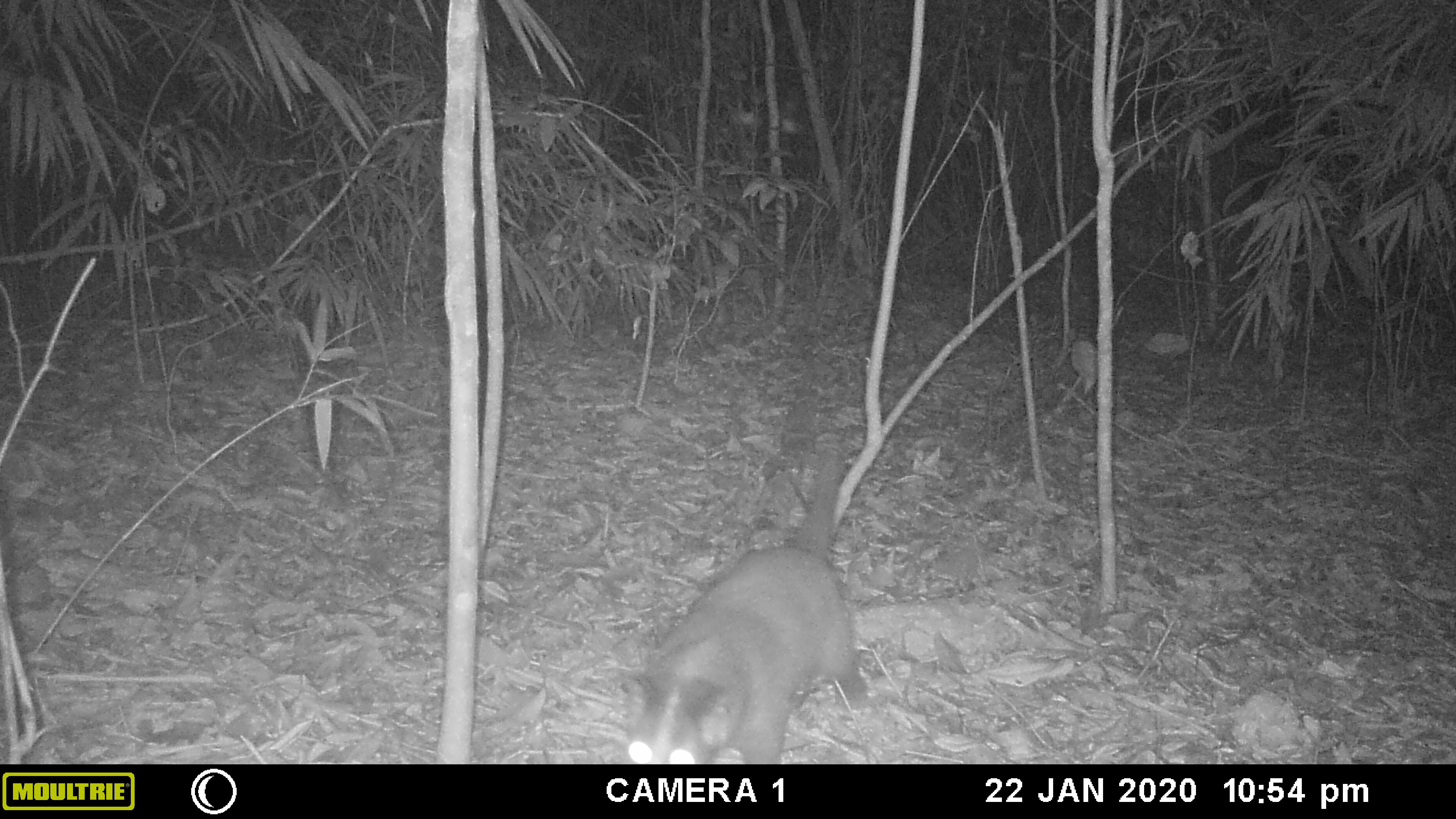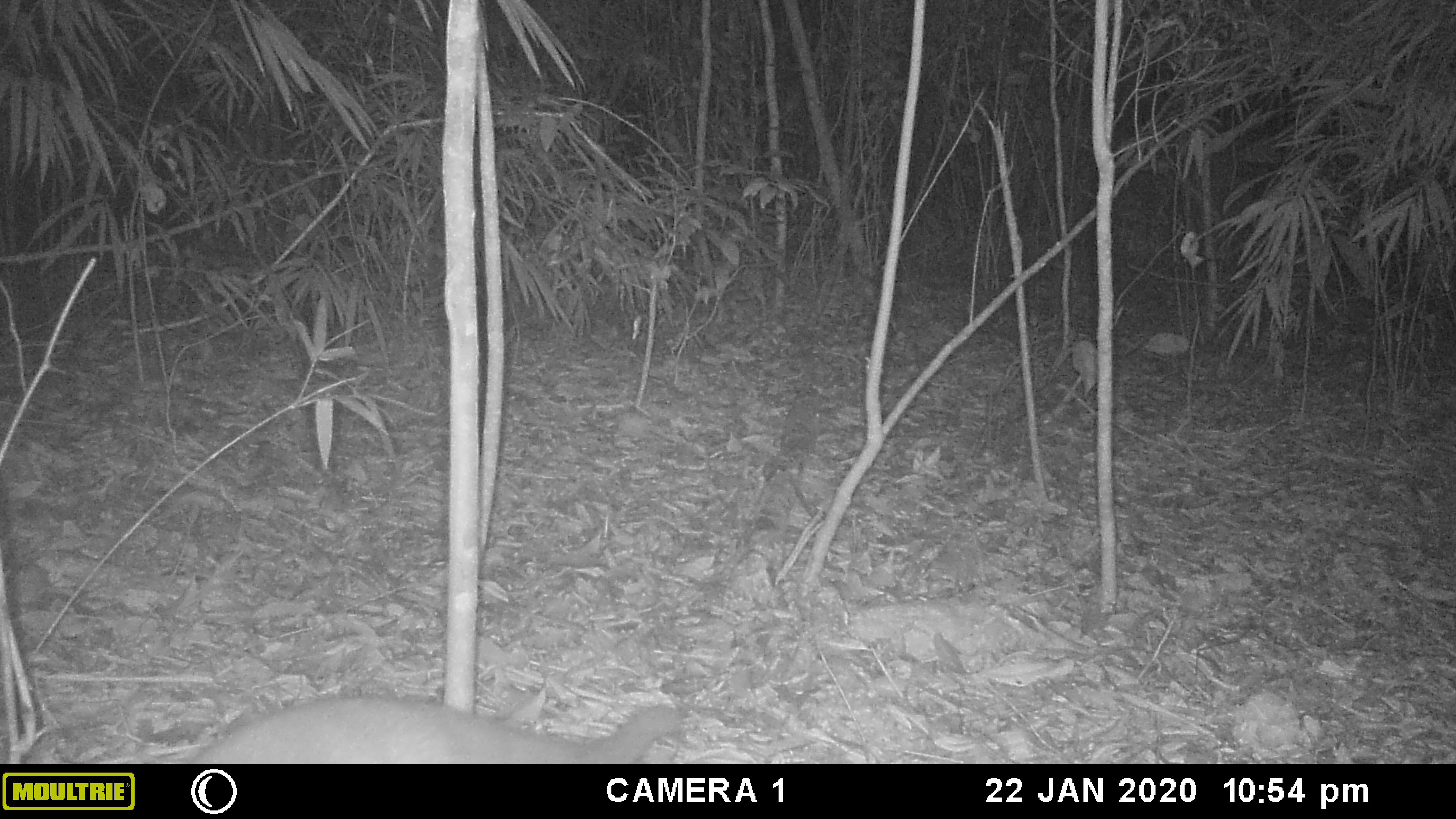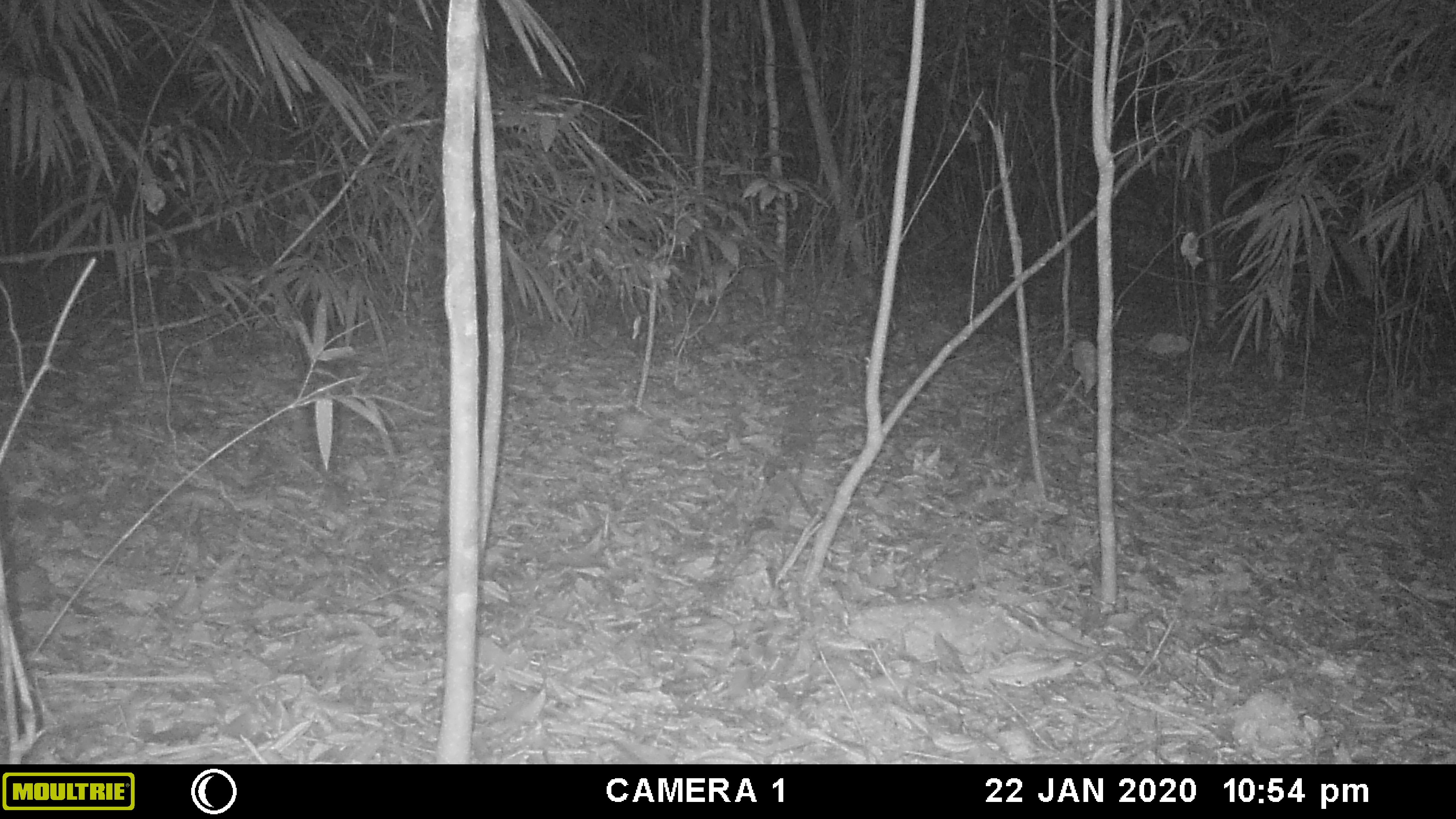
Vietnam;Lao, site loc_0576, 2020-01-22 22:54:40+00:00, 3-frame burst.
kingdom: Animalia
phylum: Chordata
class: Mammalia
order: Carnivora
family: Viverridae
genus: Paguma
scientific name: Paguma larvata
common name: masked palm civet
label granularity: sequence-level